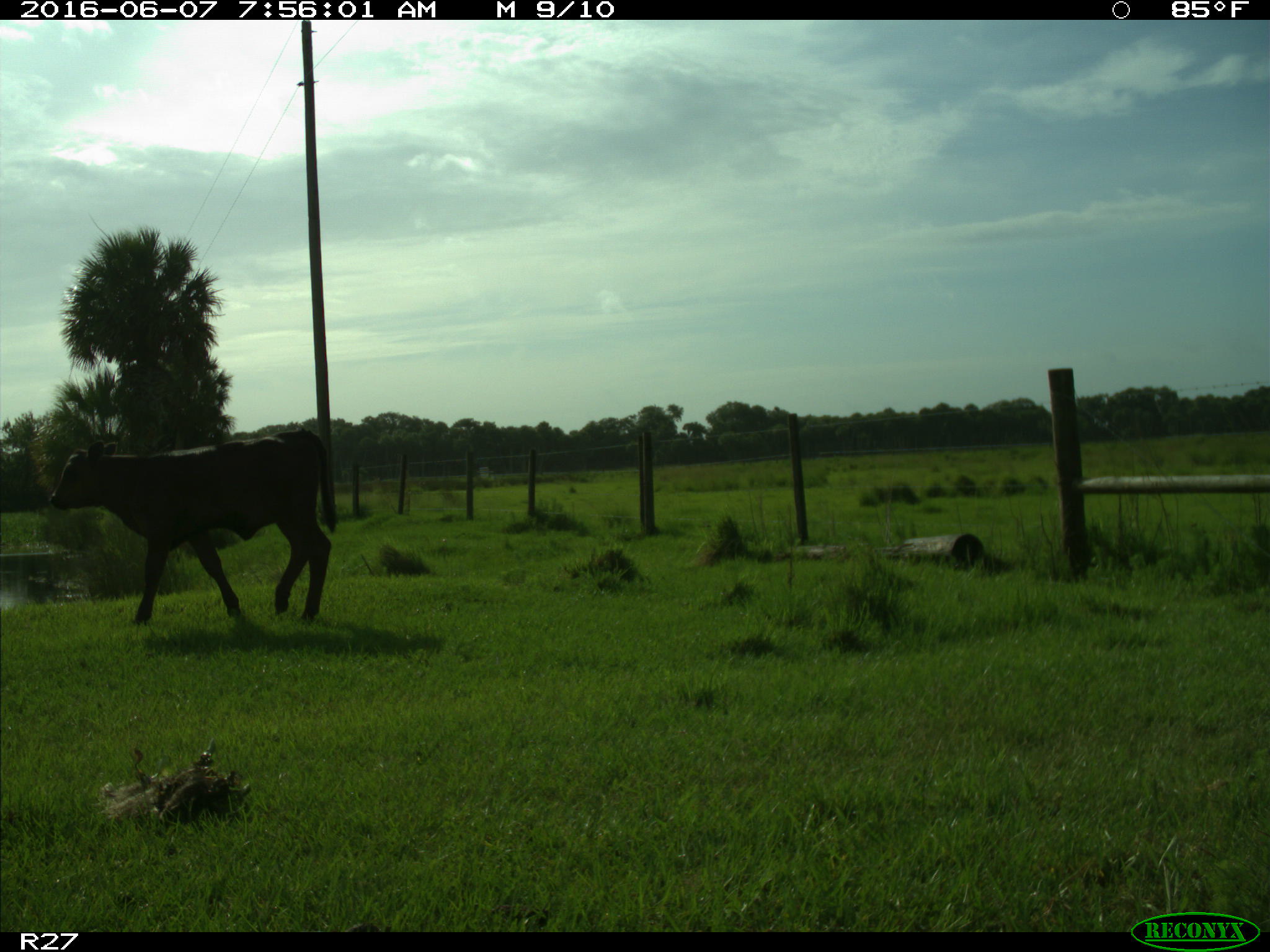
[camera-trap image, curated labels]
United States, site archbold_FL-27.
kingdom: Animalia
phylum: Chordata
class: Mammalia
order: Artiodactyla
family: Bovidae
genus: Bos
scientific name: Bos taurus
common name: domestic cow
Bos taurus (domestic cow).